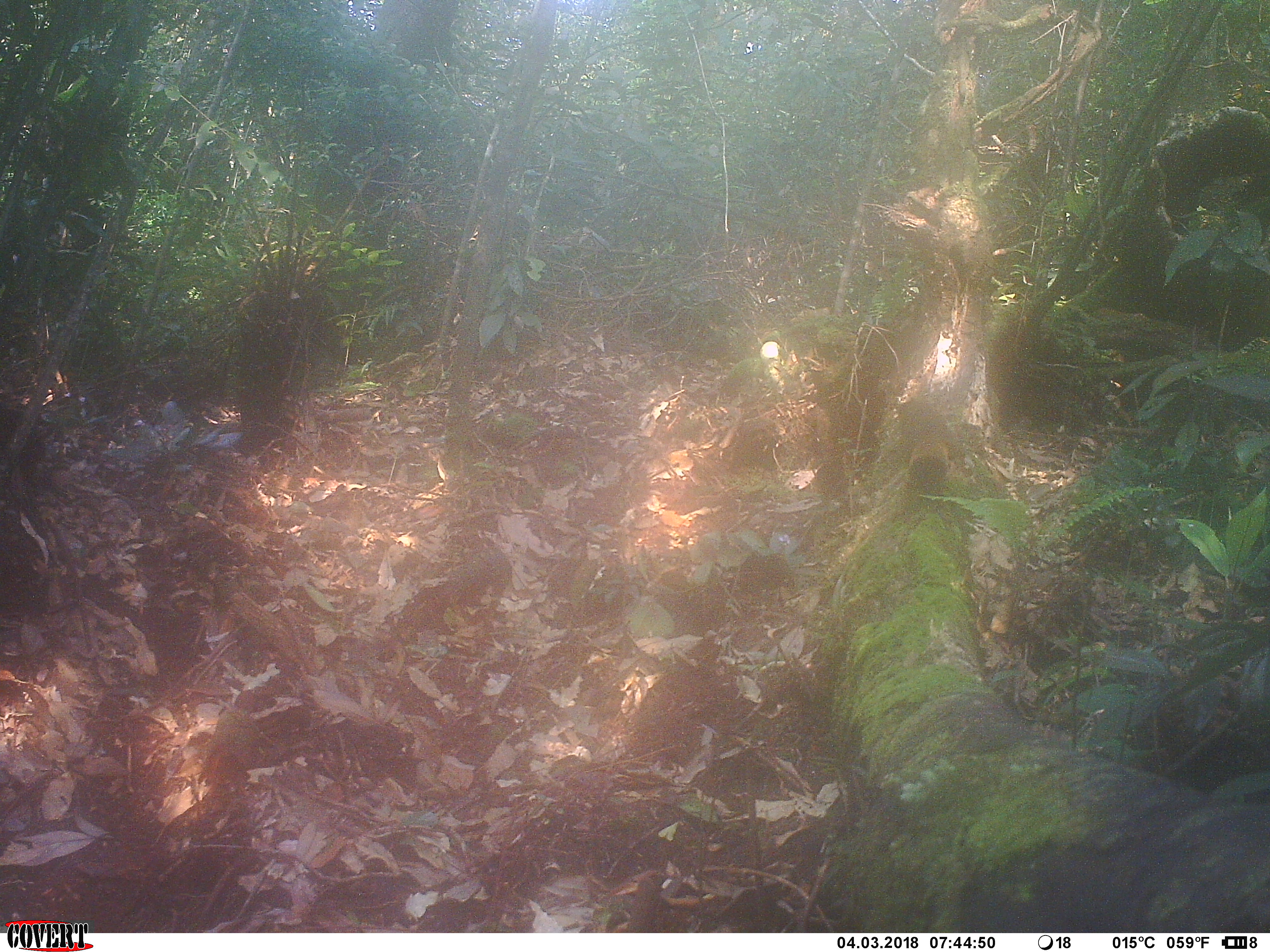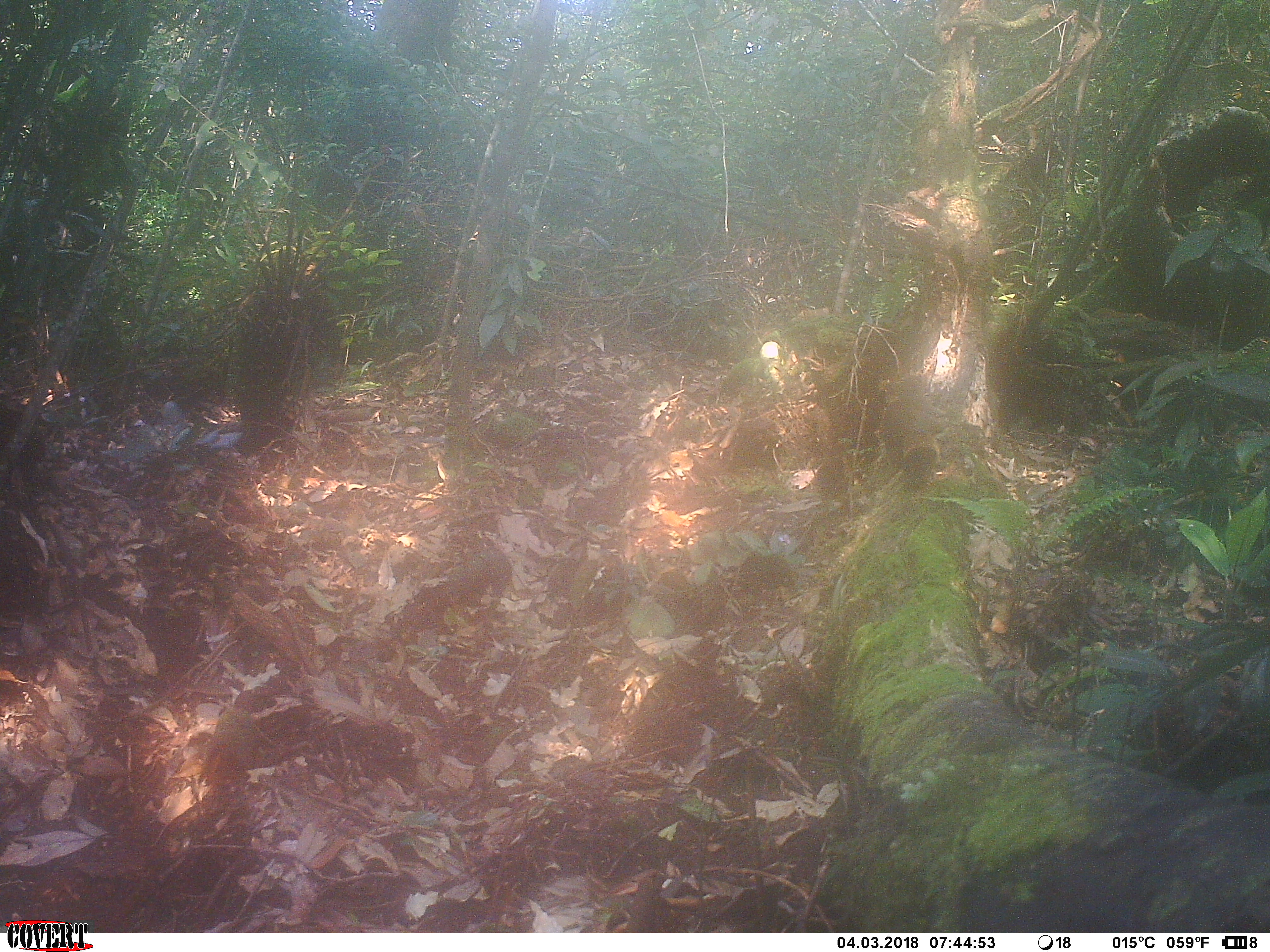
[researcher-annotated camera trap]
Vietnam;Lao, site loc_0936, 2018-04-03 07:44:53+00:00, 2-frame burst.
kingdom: Animalia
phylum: Chordata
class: Mammalia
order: Rodentia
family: Sciuridae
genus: Sciurus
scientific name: Sciurus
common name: squirrel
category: unidentified squirrel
Unidentified squirrel (squirrel) (Sciurus). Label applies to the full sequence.